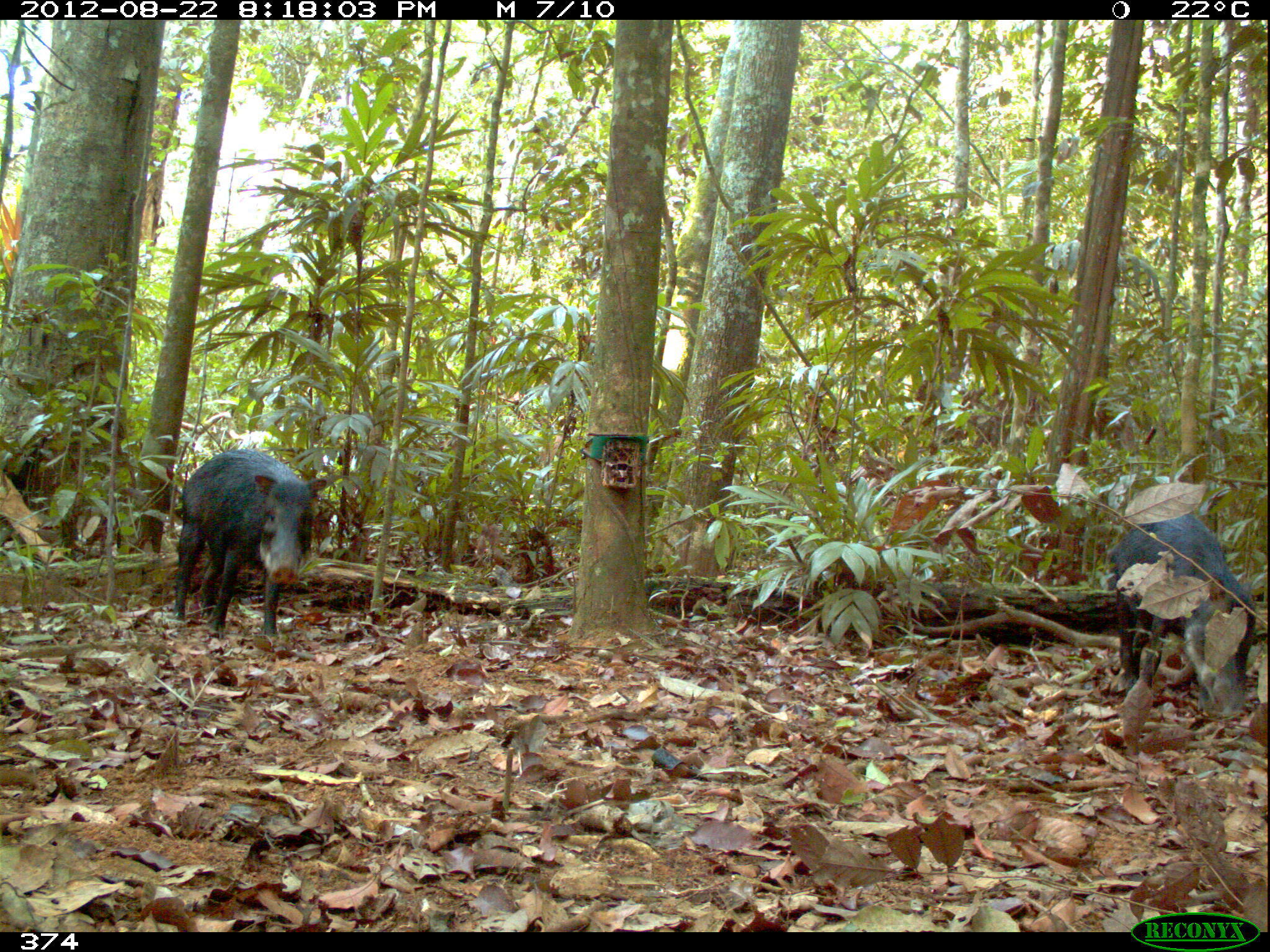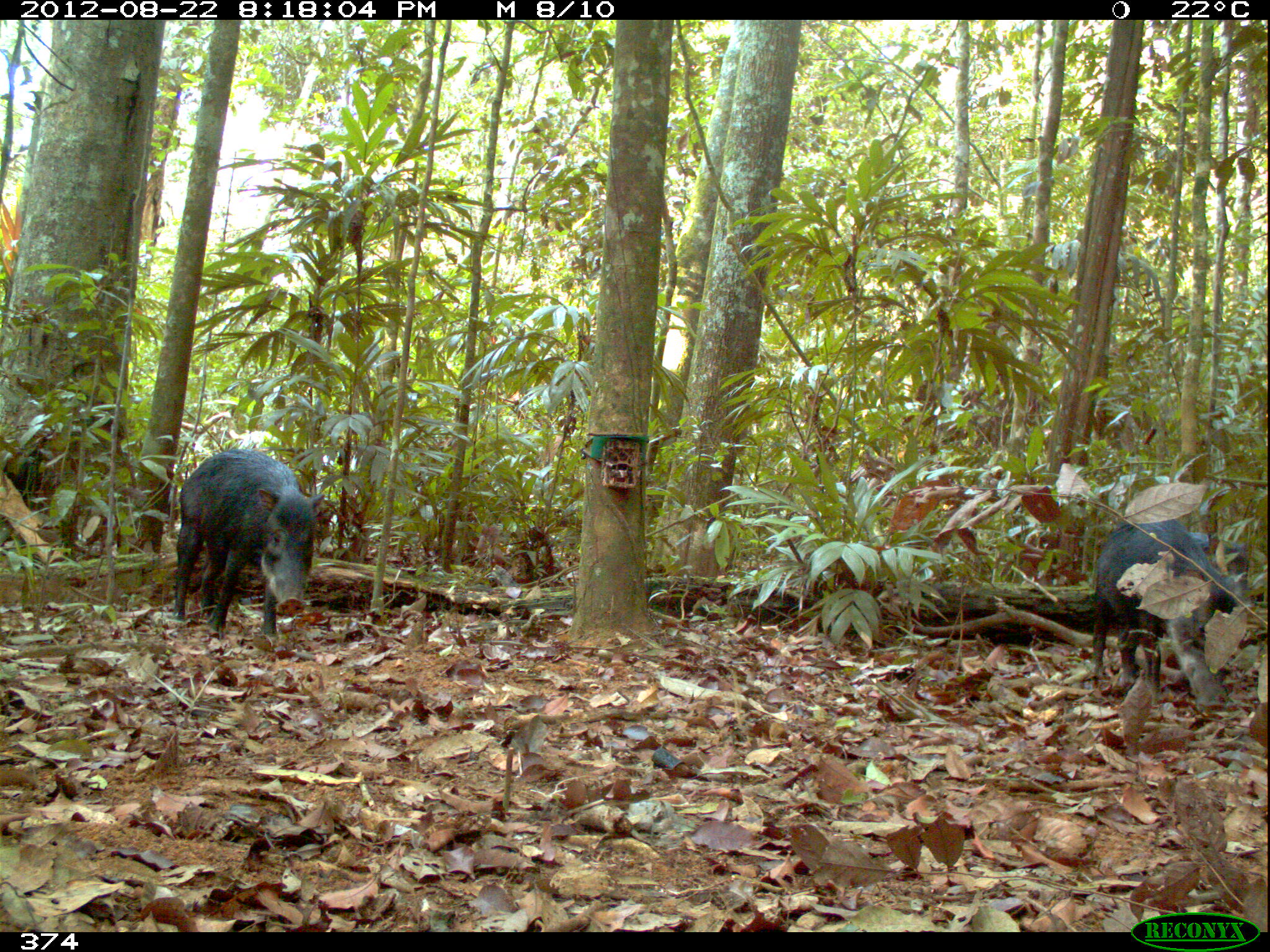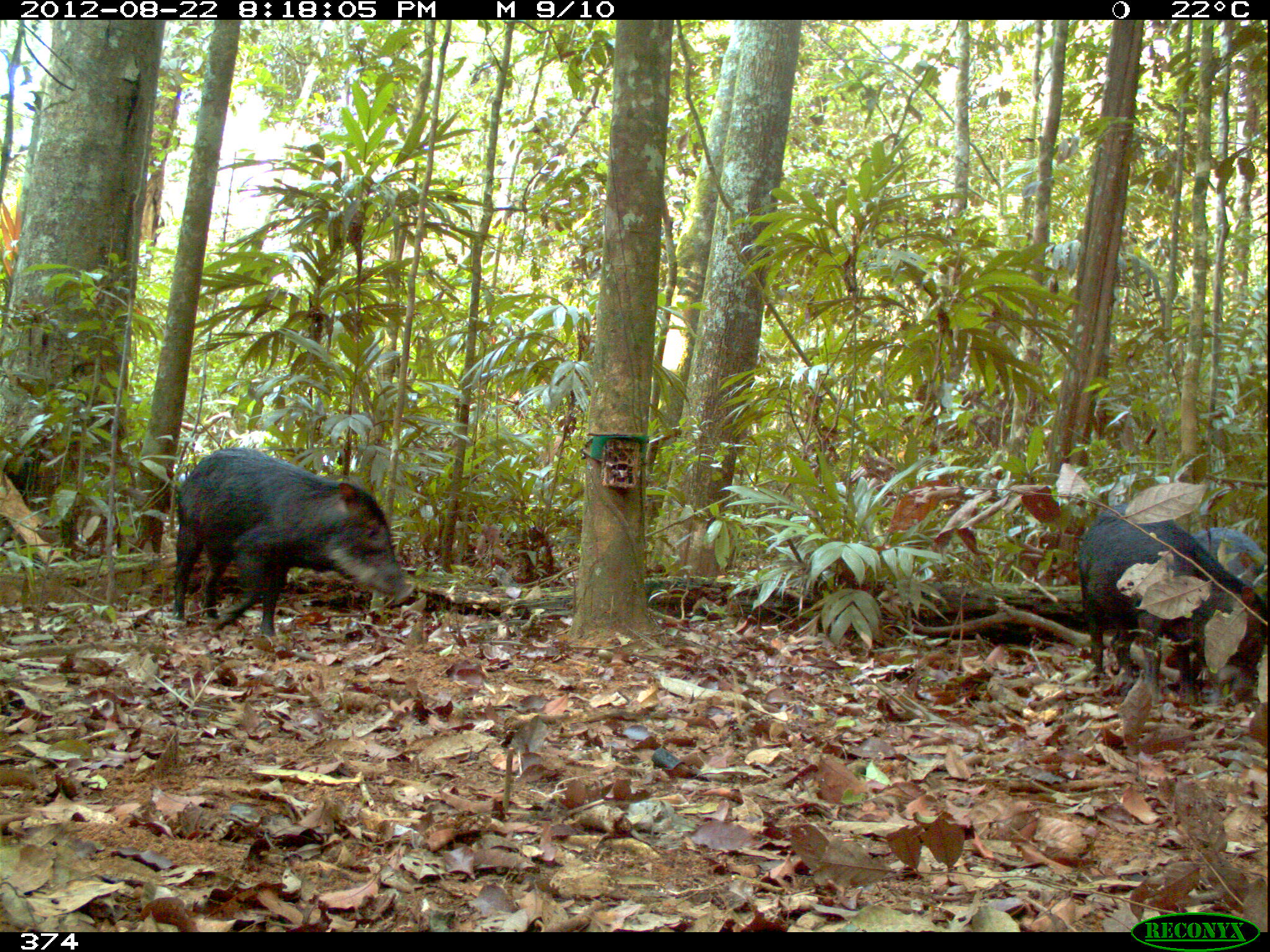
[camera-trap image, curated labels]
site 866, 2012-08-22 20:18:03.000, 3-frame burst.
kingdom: Animalia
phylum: Chordata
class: Mammalia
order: Artiodactyla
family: Tayassuidae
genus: Tayassu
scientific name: Tayassu pecari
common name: white-lipped peccary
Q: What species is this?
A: Tayassu pecari (white-lipped peccary).